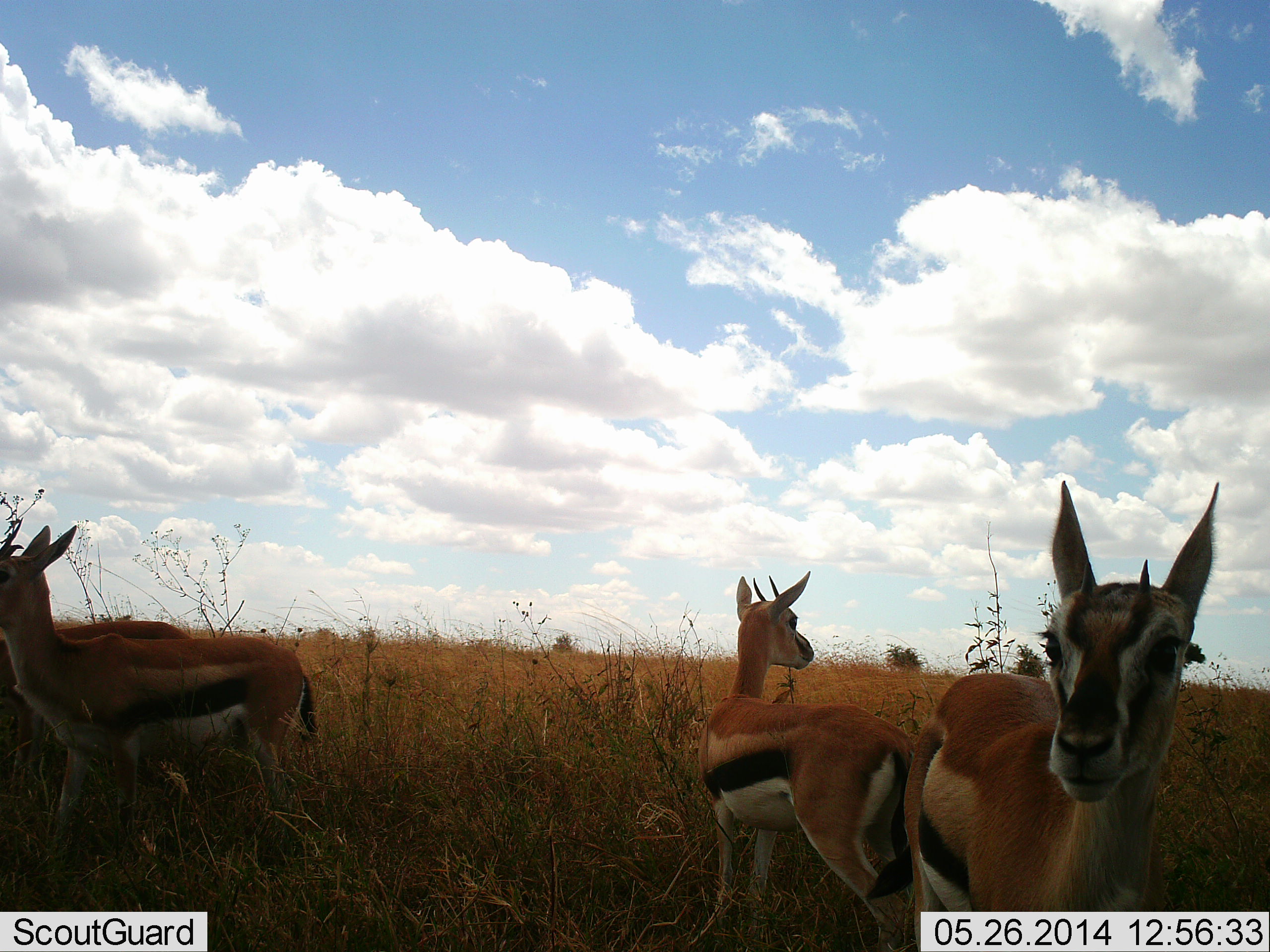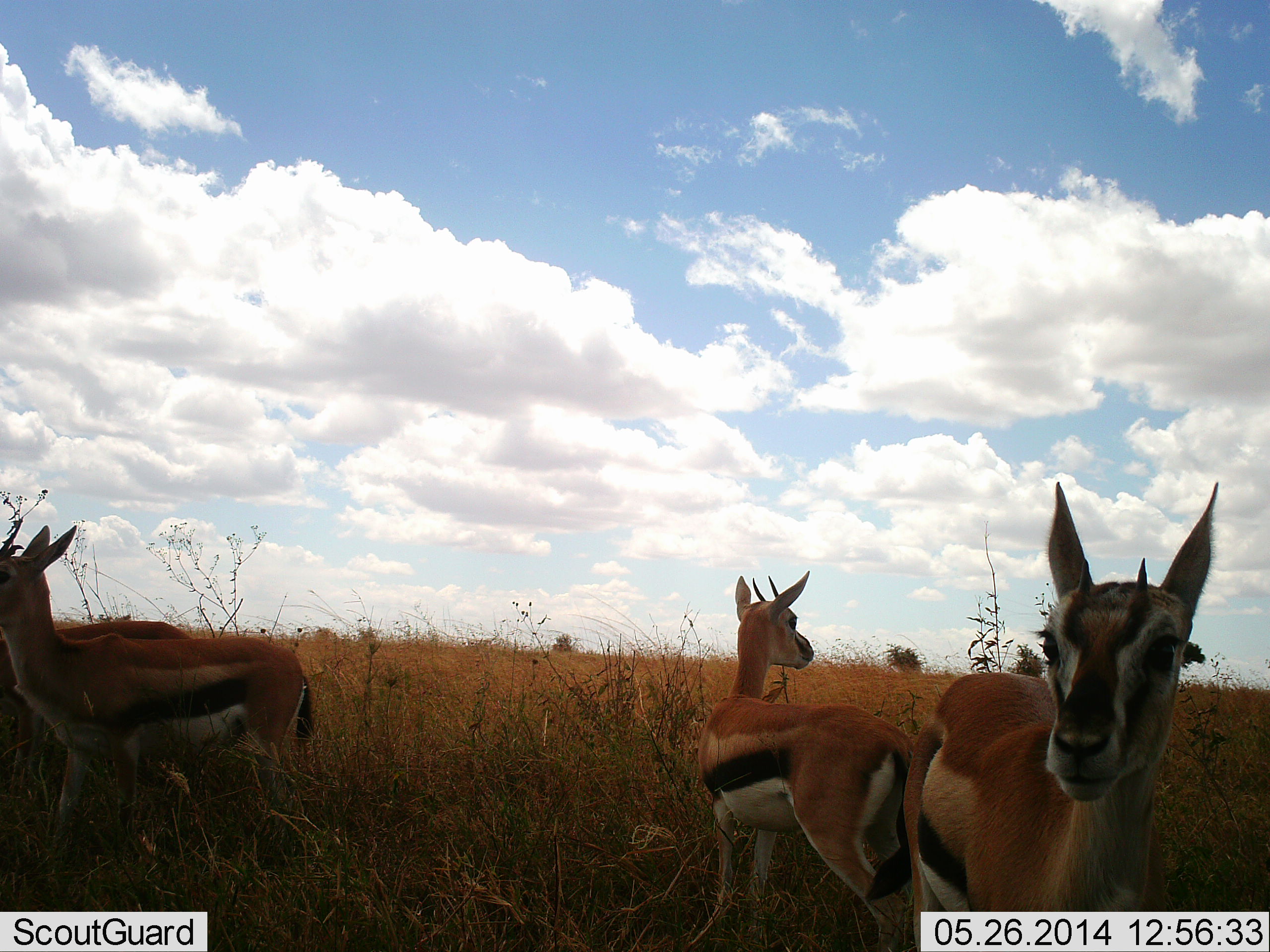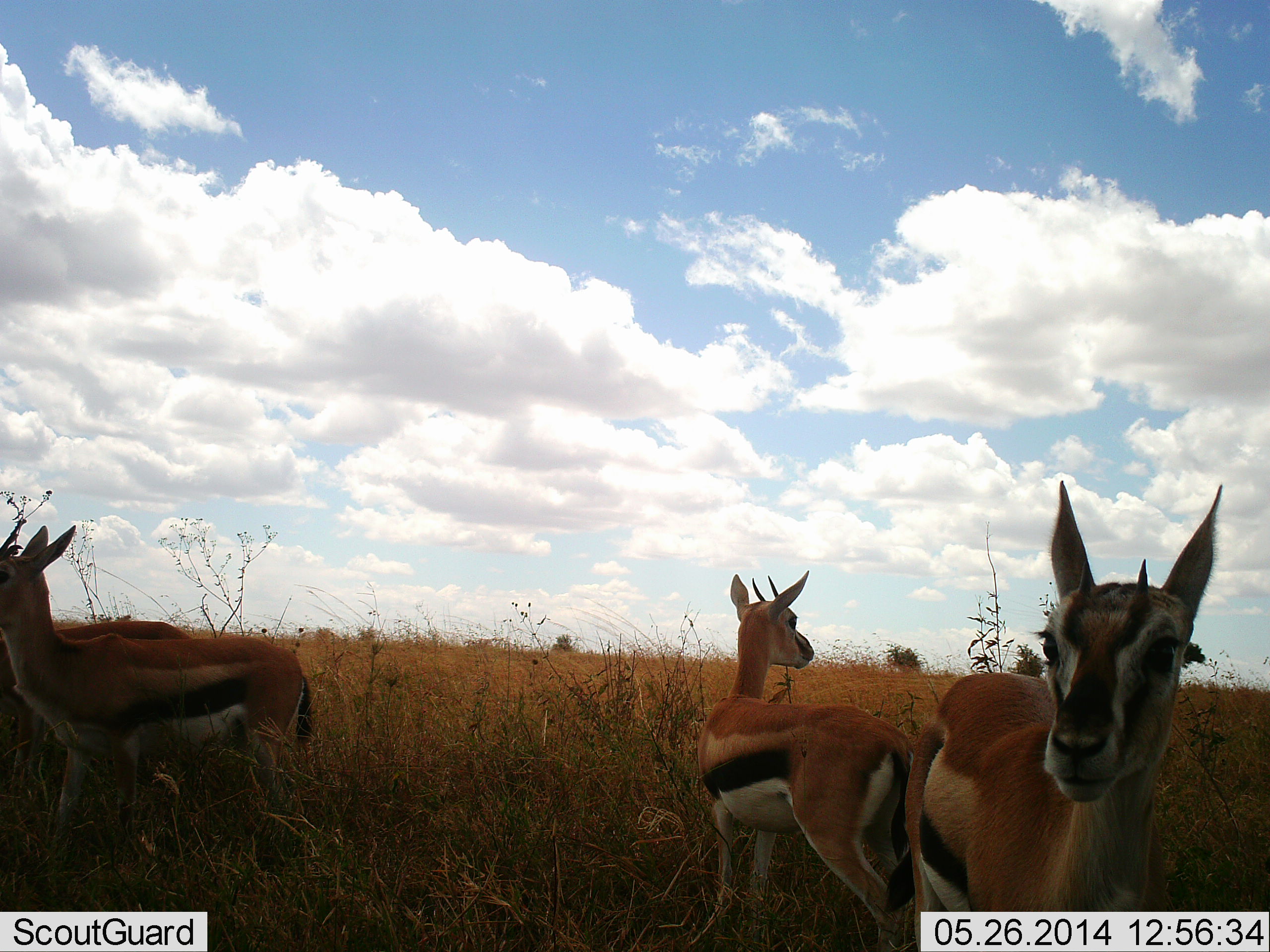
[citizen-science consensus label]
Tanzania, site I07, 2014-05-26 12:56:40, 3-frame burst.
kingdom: Animalia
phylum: Chordata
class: Mammalia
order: Artiodactyla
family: Bovidae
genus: Eudorcas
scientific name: Eudorcas thomsonii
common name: thomson's gazelle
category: gazellethomsons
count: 3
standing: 100%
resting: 0%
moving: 0%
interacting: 0%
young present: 10%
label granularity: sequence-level